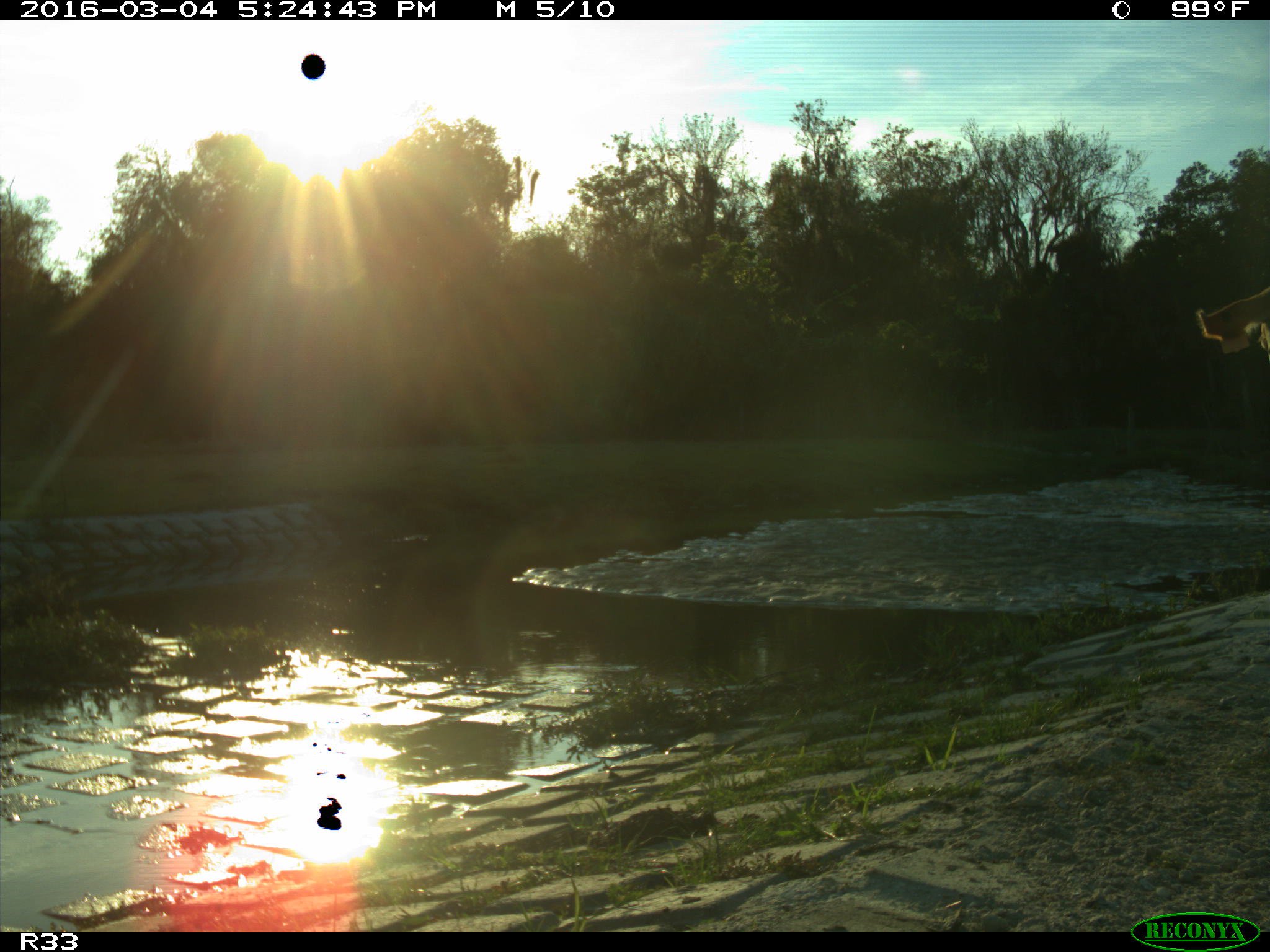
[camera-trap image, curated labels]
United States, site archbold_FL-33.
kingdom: Animalia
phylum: Chordata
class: Mammalia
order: Artiodactyla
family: Bovidae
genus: Bos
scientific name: Bos taurus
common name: domestic cow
Bos taurus (domestic cow).